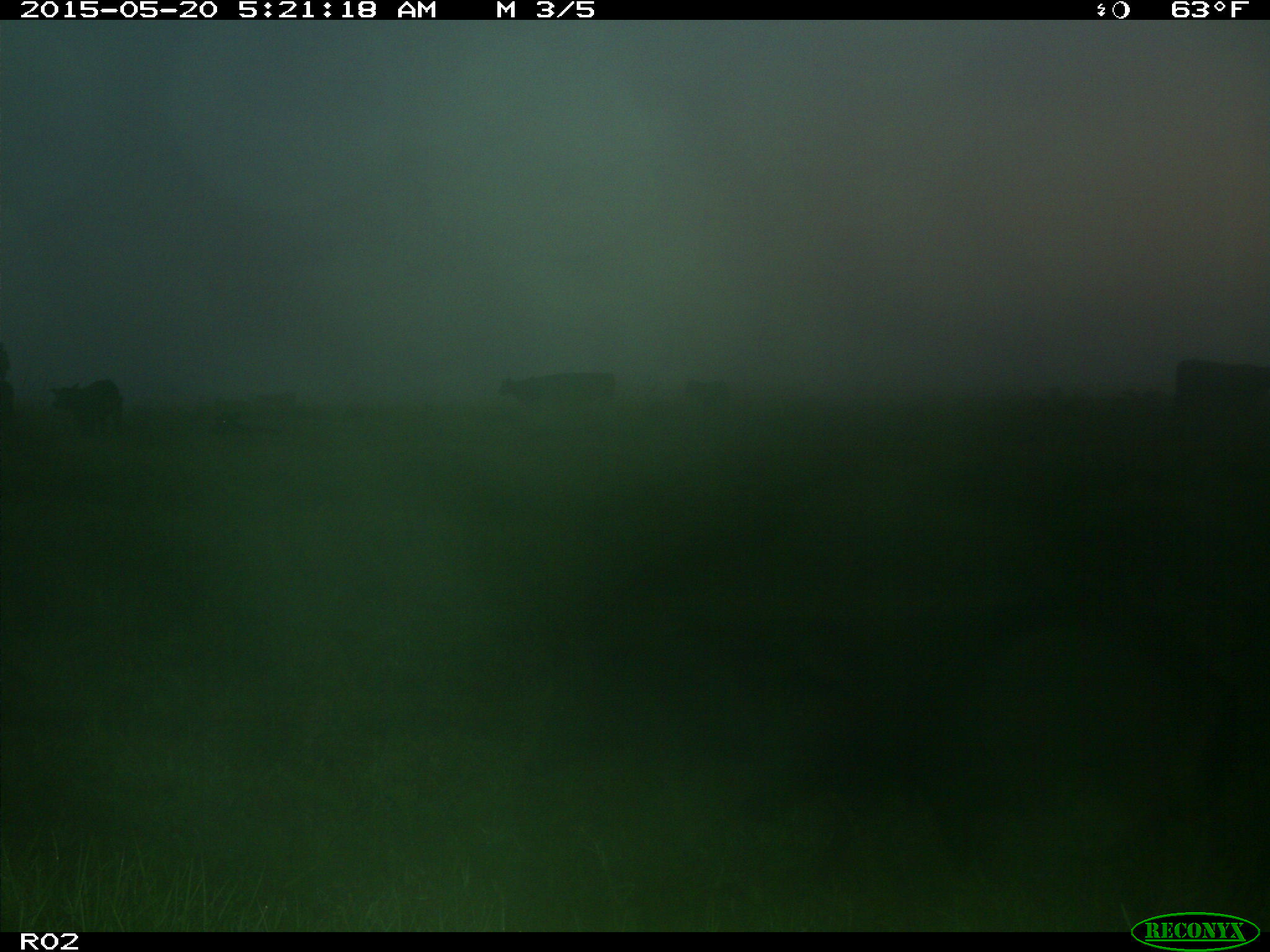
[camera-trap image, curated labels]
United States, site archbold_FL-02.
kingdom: Animalia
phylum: Chordata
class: Mammalia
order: Artiodactyla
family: Bovidae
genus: Bos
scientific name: Bos taurus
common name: domestic cow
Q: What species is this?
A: Bos taurus (domestic cow).